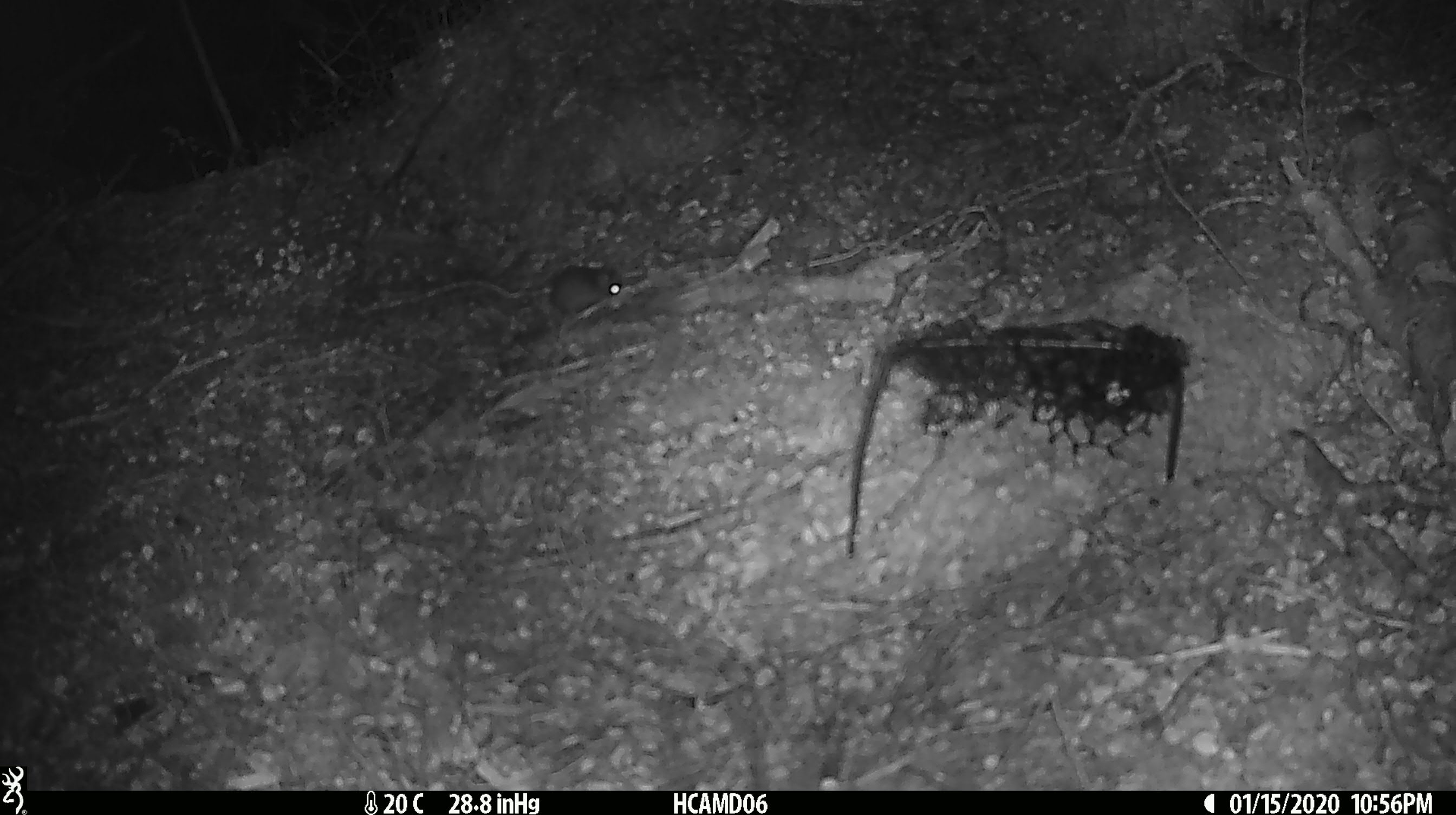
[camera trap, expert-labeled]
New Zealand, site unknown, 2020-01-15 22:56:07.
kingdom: Animalia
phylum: Chordata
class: Mammalia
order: Rodentia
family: Muridae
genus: Mus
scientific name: Mus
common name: mouse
Mouse (Mus).